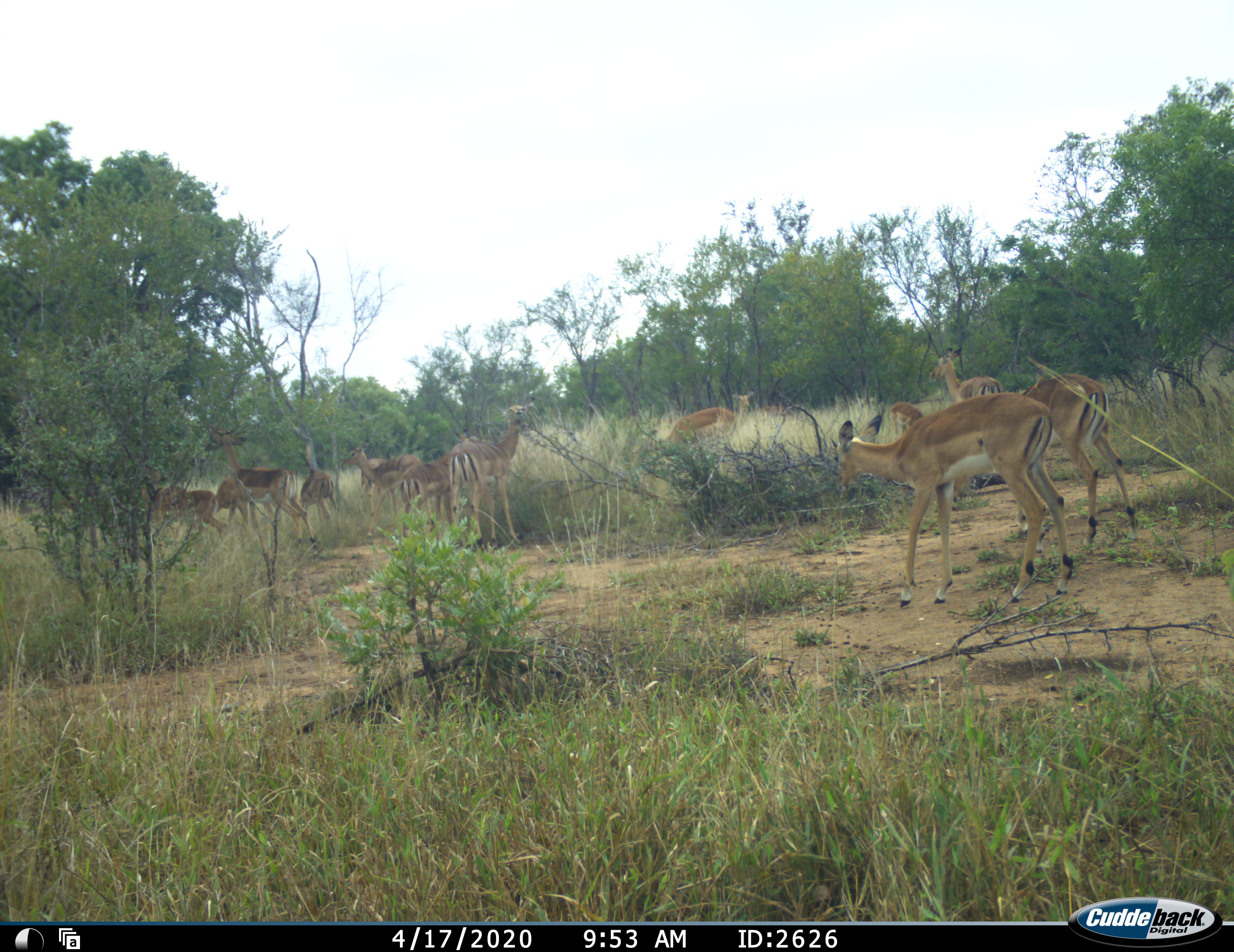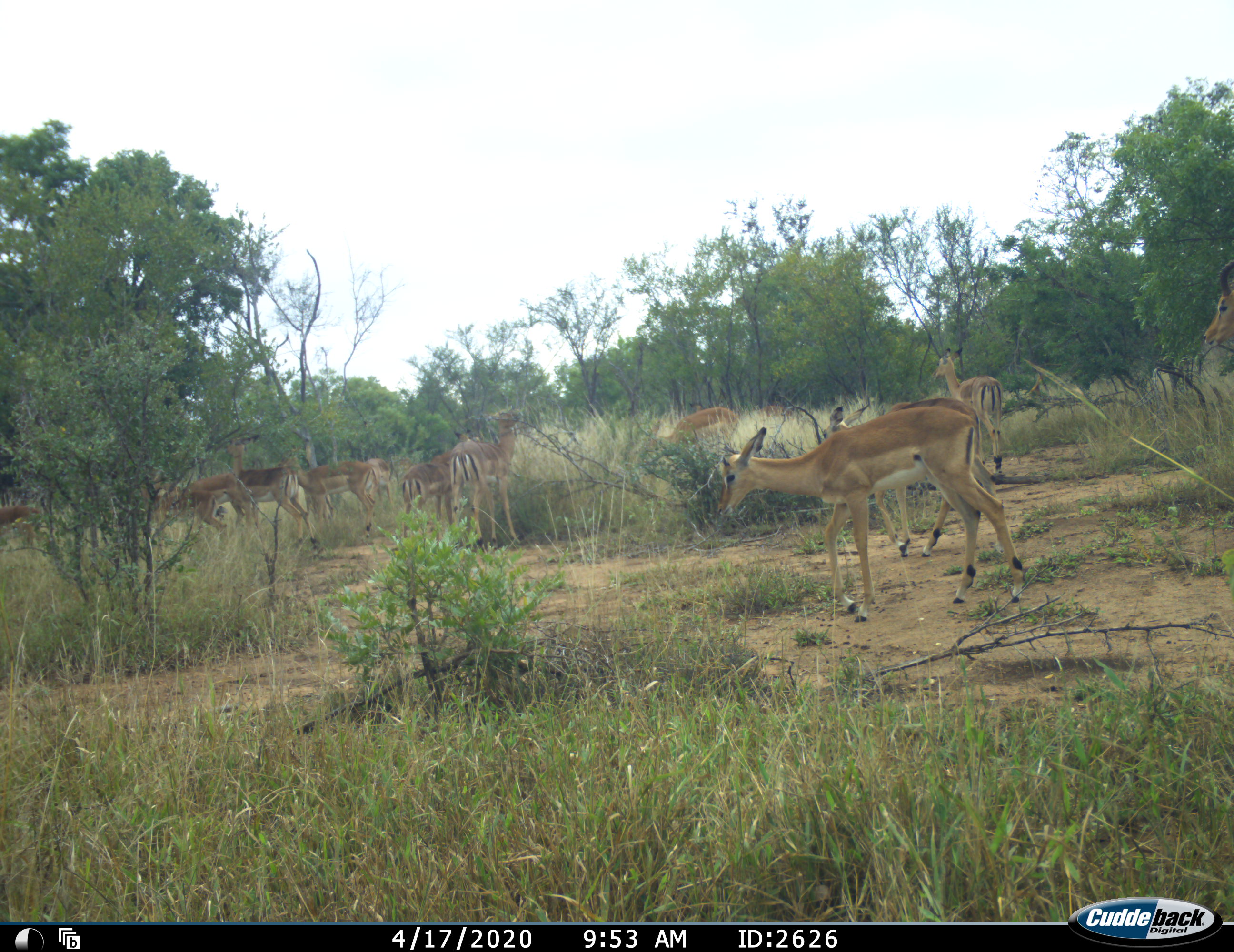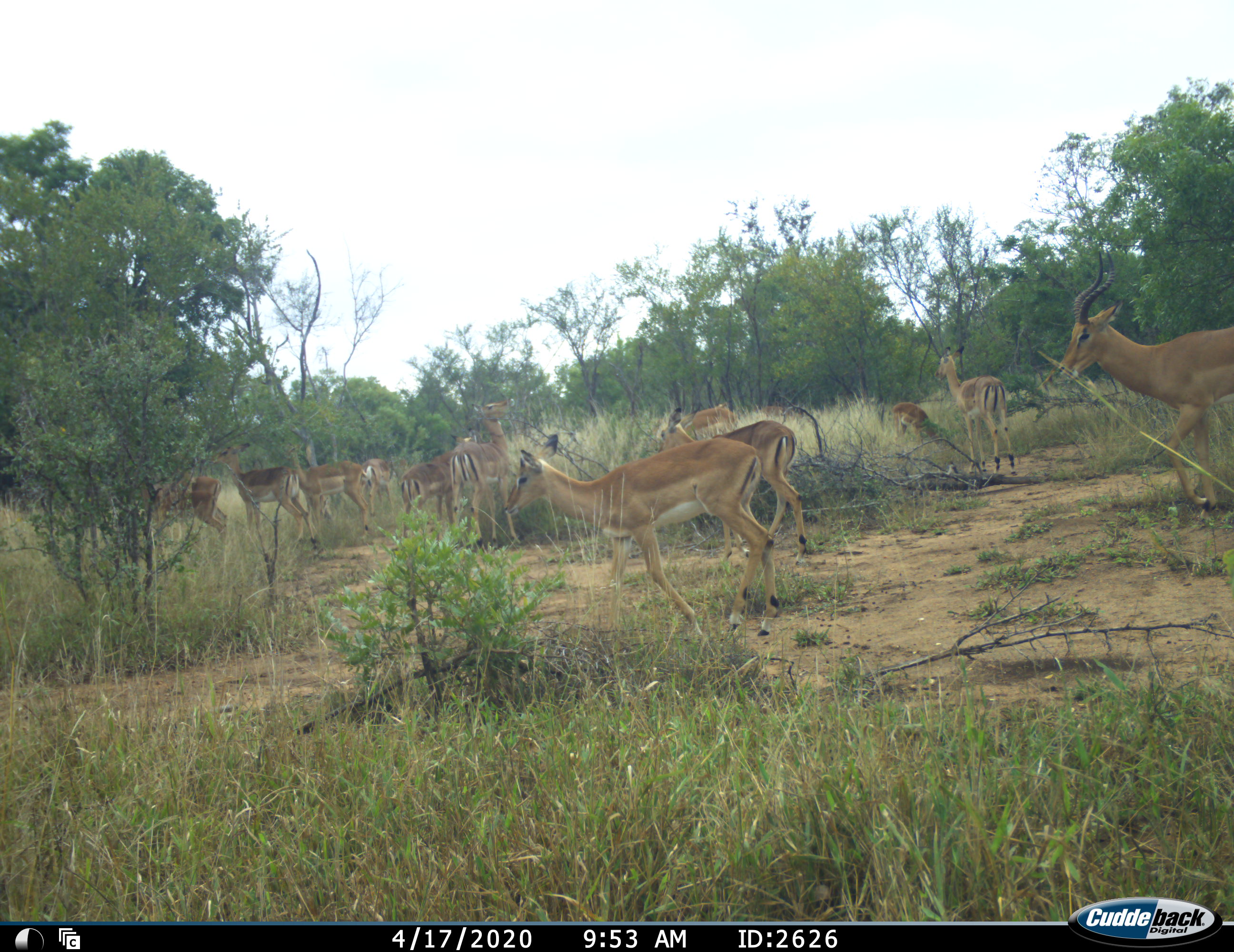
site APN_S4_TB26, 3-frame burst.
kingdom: Animalia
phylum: Chordata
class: Mammalia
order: Artiodactyla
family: Bovidae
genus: Aepyceros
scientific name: Aepyceros melampus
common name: impala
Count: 11-50.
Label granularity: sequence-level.